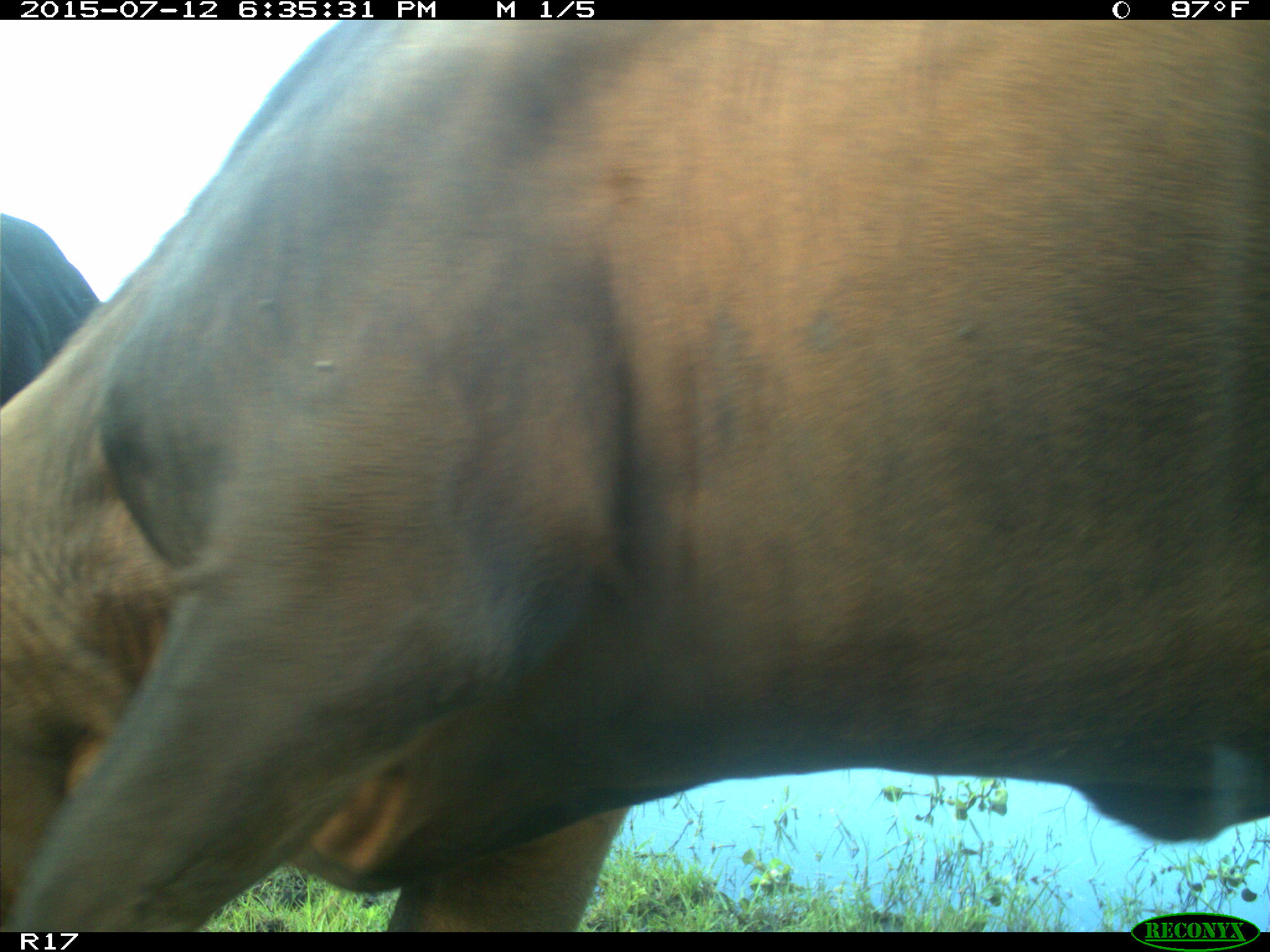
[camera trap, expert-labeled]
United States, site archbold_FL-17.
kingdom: Animalia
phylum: Chordata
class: Mammalia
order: Artiodactyla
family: Bovidae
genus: Bos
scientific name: Bos taurus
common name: domestic cow